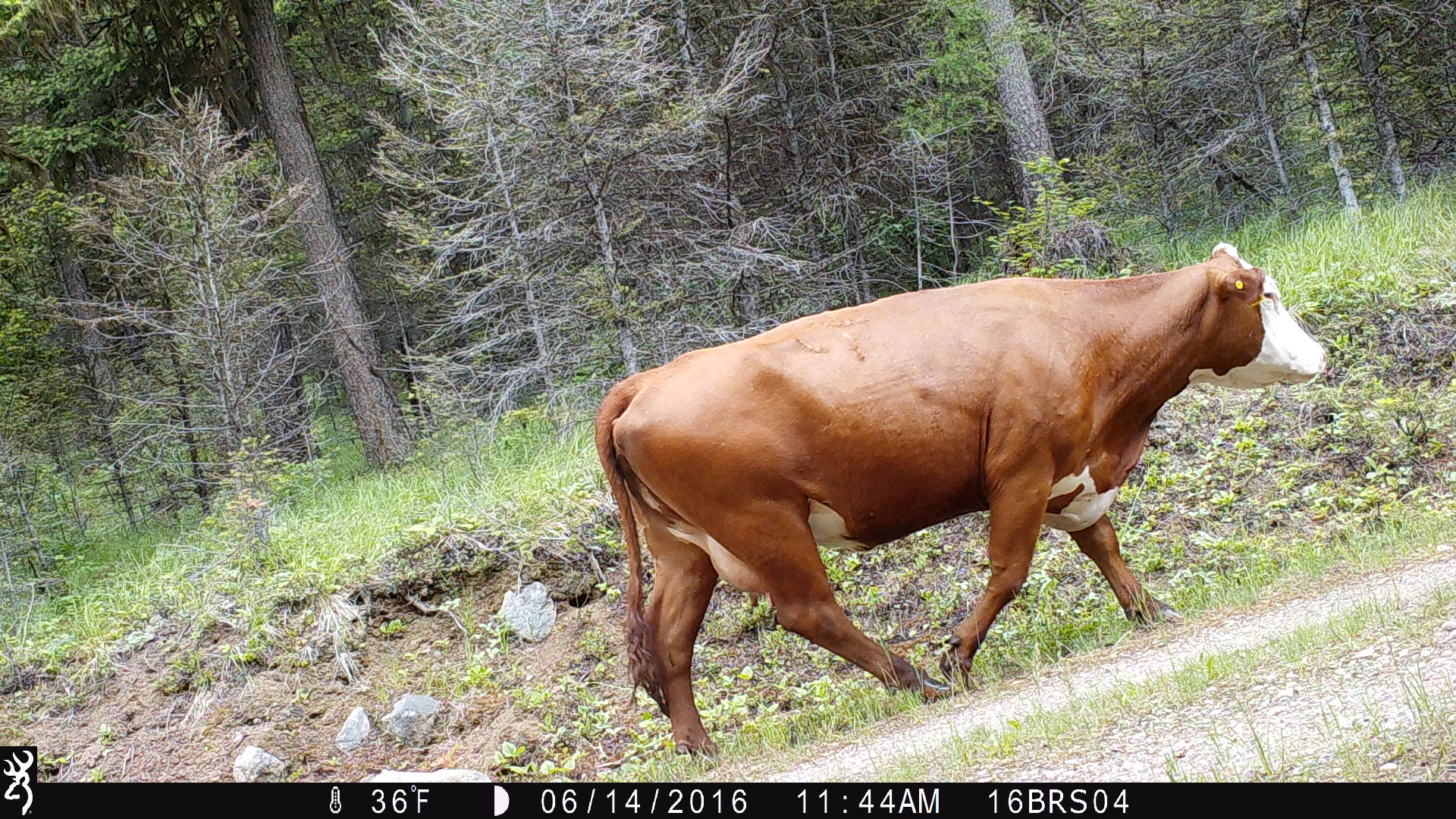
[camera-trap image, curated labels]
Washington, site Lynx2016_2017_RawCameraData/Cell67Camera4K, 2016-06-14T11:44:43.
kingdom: Animalia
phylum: Chordata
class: Mammalia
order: Artiodactyla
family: Bovidae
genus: Bos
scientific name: Bos taurus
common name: domestic cattle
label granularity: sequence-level